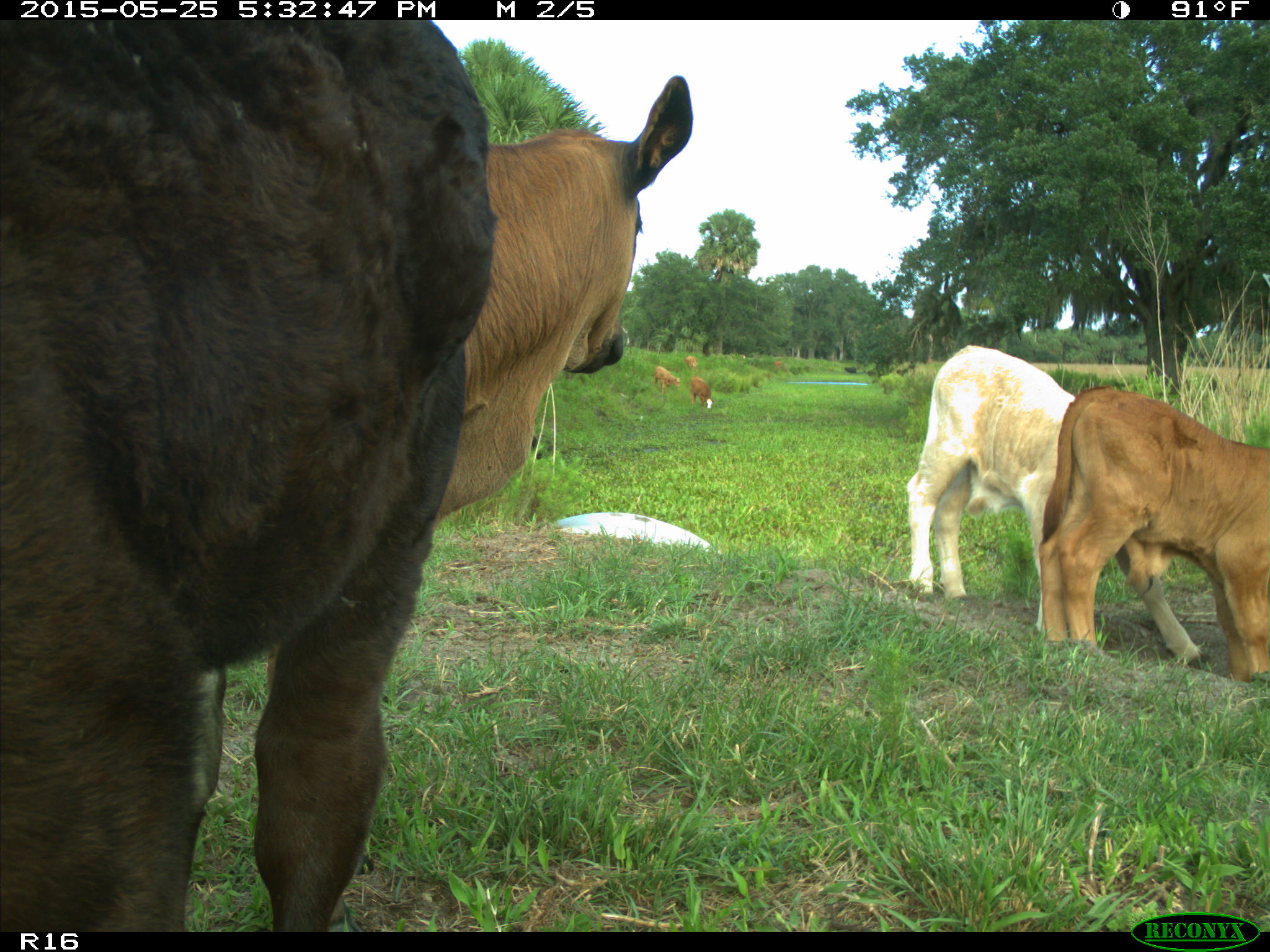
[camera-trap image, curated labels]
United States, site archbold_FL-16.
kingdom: Animalia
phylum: Chordata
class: Mammalia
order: Artiodactyla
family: Bovidae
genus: Bos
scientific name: Bos taurus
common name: domestic cow